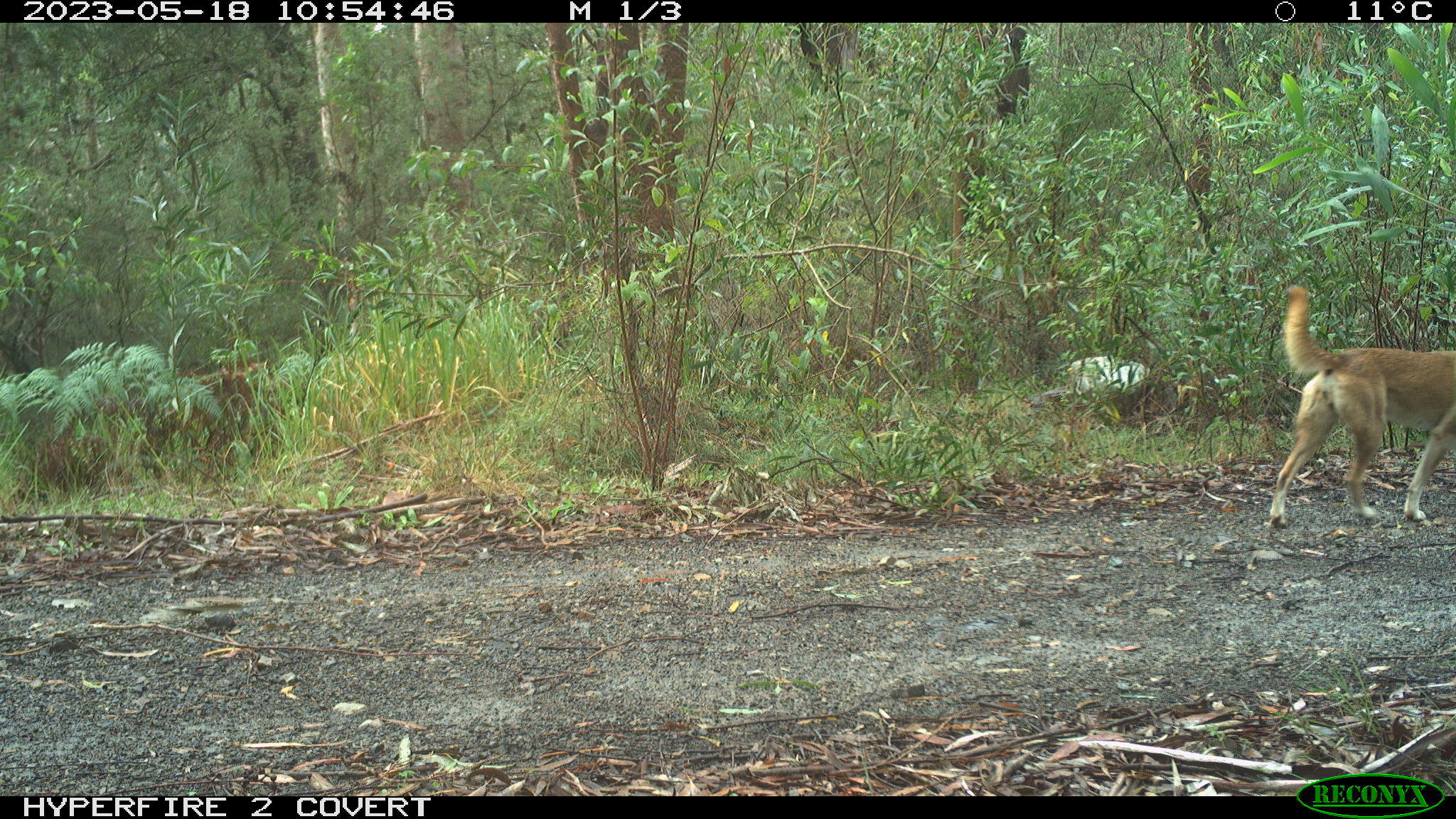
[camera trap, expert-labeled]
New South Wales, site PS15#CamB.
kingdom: Animalia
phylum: Chordata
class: Mammalia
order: Carnivora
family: Canidae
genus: Canis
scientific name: Canis familiaris dingo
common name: dingo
Dingo (Canis familiaris dingo).